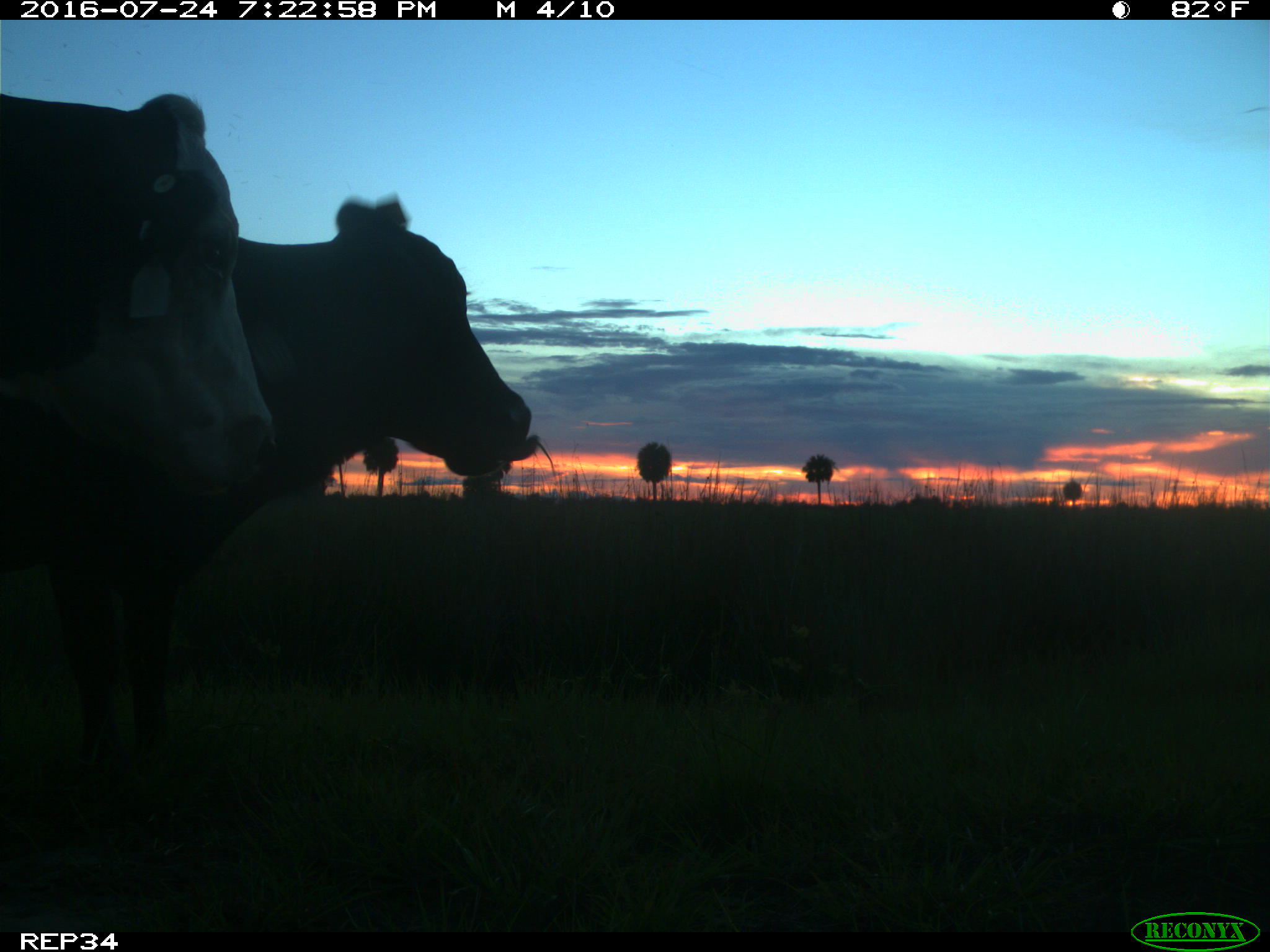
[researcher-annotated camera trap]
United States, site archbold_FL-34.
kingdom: Animalia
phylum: Chordata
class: Mammalia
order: Artiodactyla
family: Bovidae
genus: Bos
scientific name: Bos taurus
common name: domestic cow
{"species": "Bos taurus (domestic cow)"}